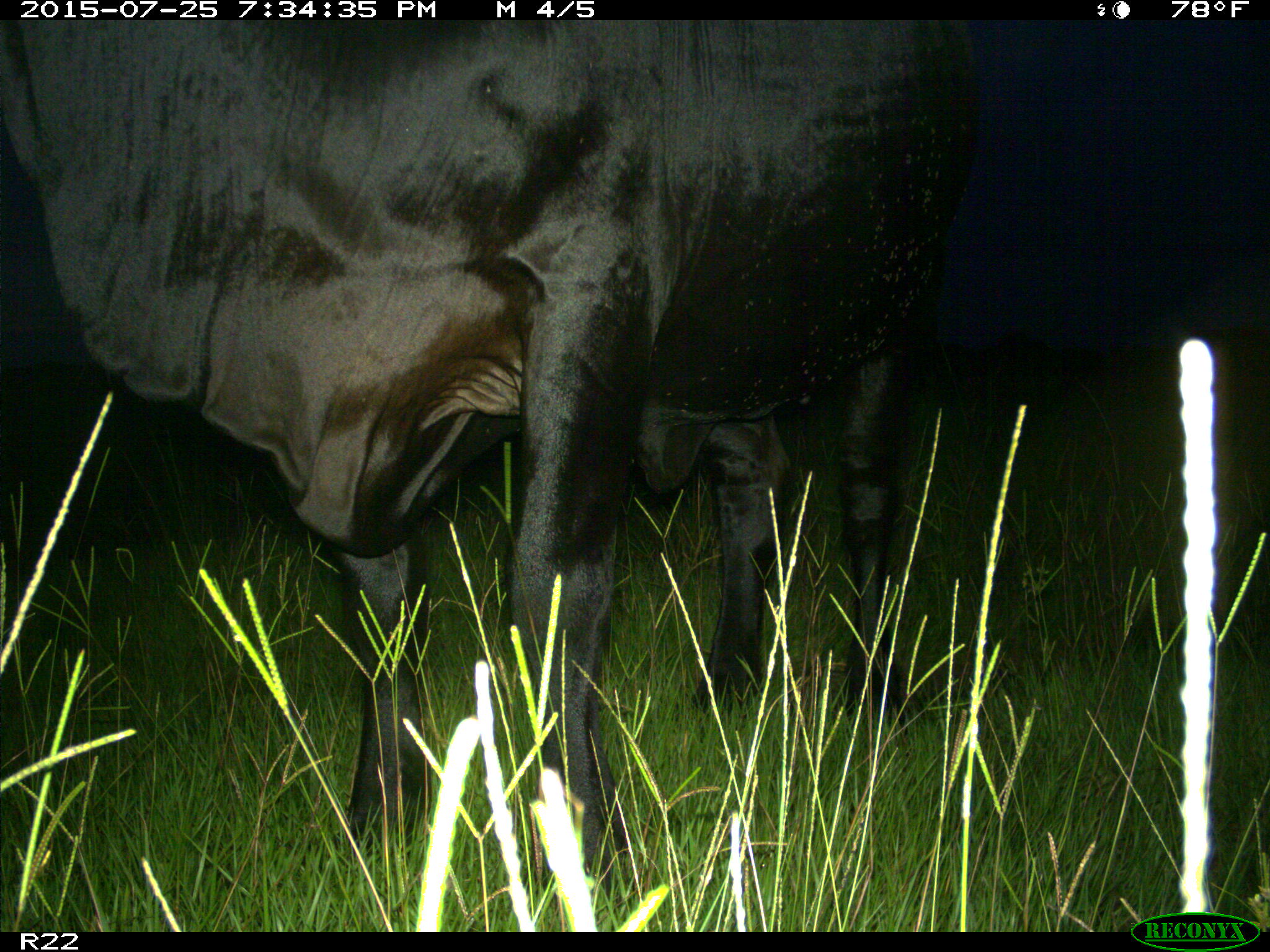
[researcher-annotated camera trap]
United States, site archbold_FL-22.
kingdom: Animalia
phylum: Chordata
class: Mammalia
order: Artiodactyla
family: Bovidae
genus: Bos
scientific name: Bos taurus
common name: domestic cow